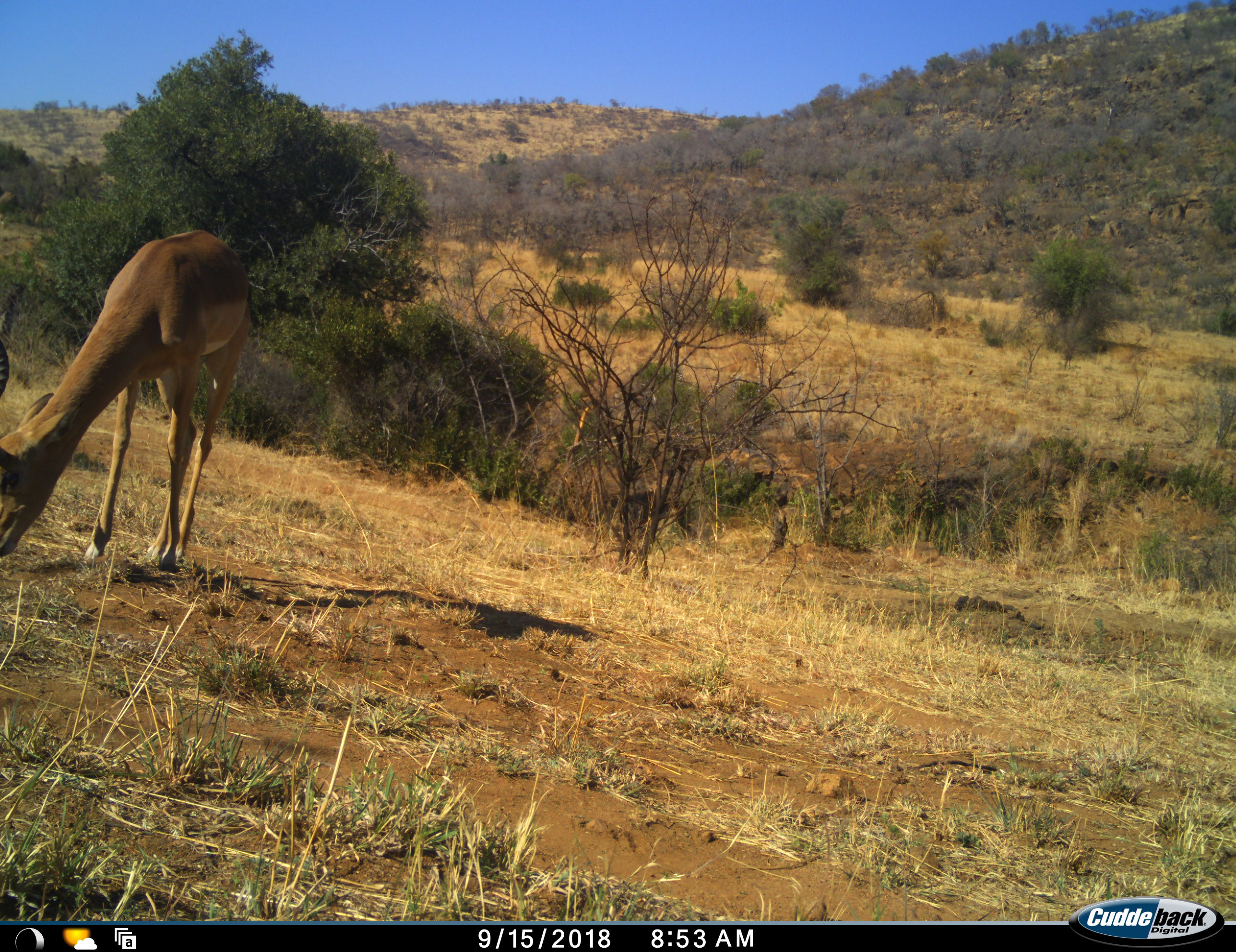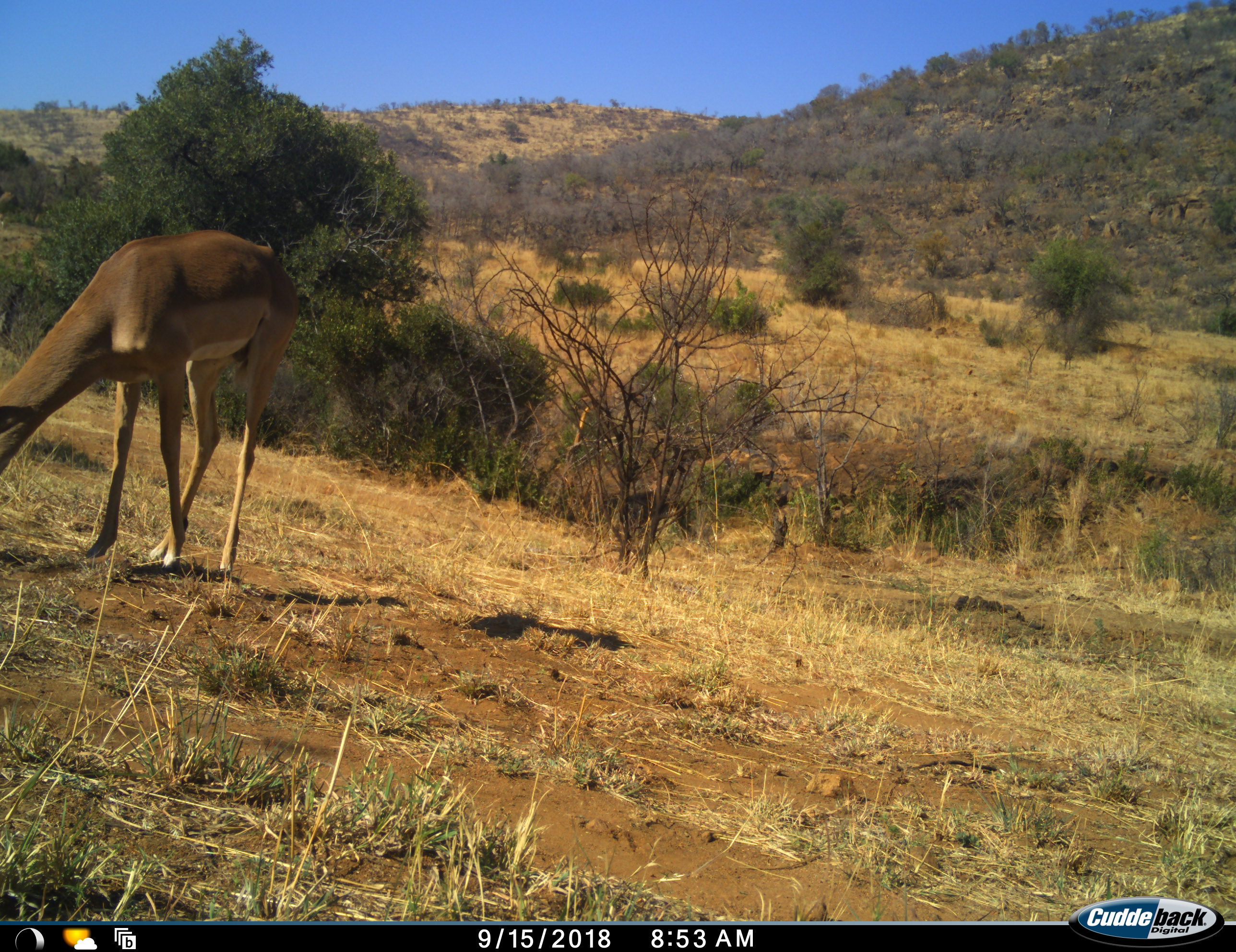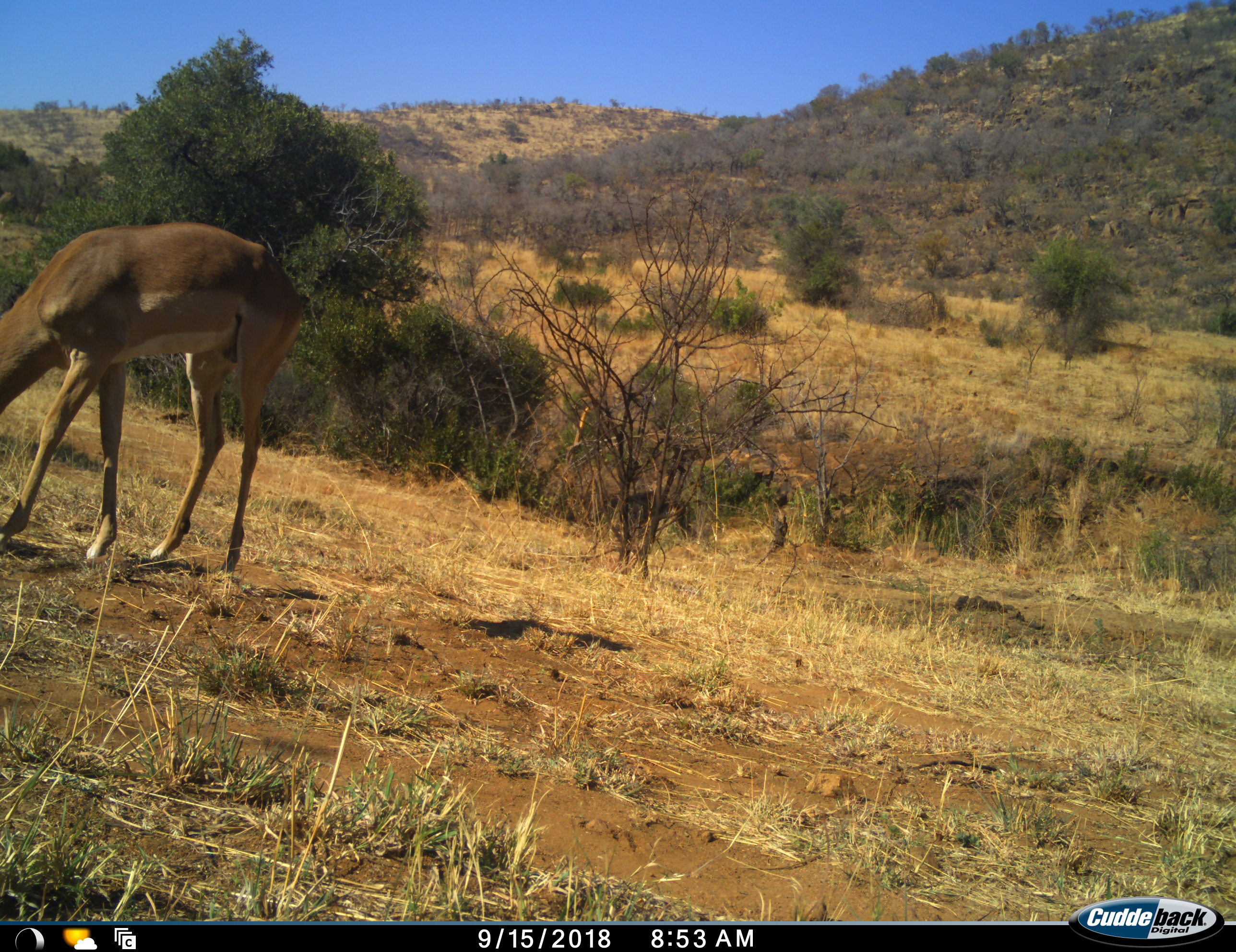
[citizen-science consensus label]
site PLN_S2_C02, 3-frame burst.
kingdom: Animalia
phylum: Chordata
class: Mammalia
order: Artiodactyla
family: Bovidae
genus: Aepyceros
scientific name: Aepyceros melampus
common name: impala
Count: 1.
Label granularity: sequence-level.